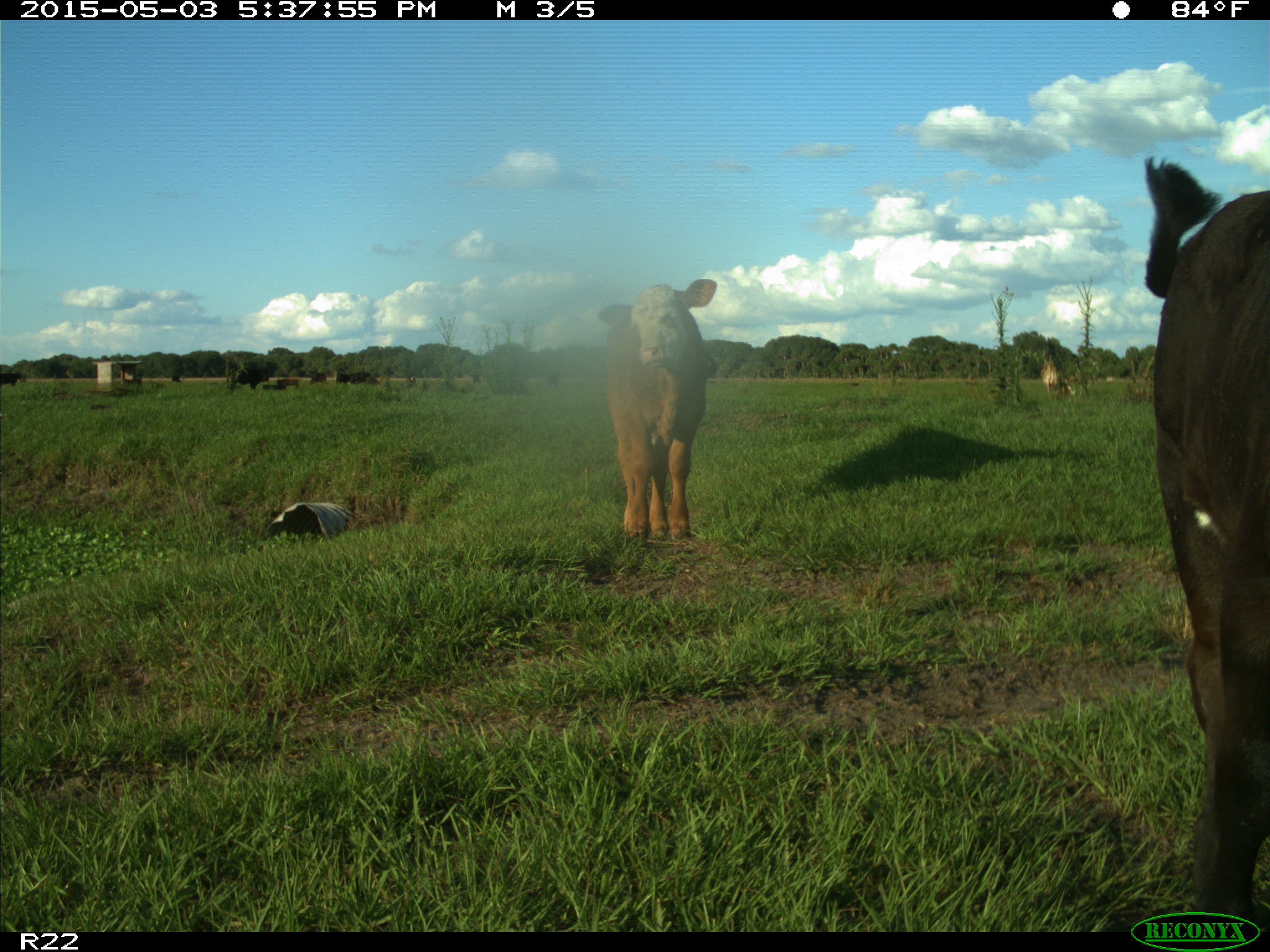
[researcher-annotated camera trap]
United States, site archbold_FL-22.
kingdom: Animalia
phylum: Chordata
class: Mammalia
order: Artiodactyla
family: Bovidae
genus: Bos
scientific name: Bos taurus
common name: domestic cow